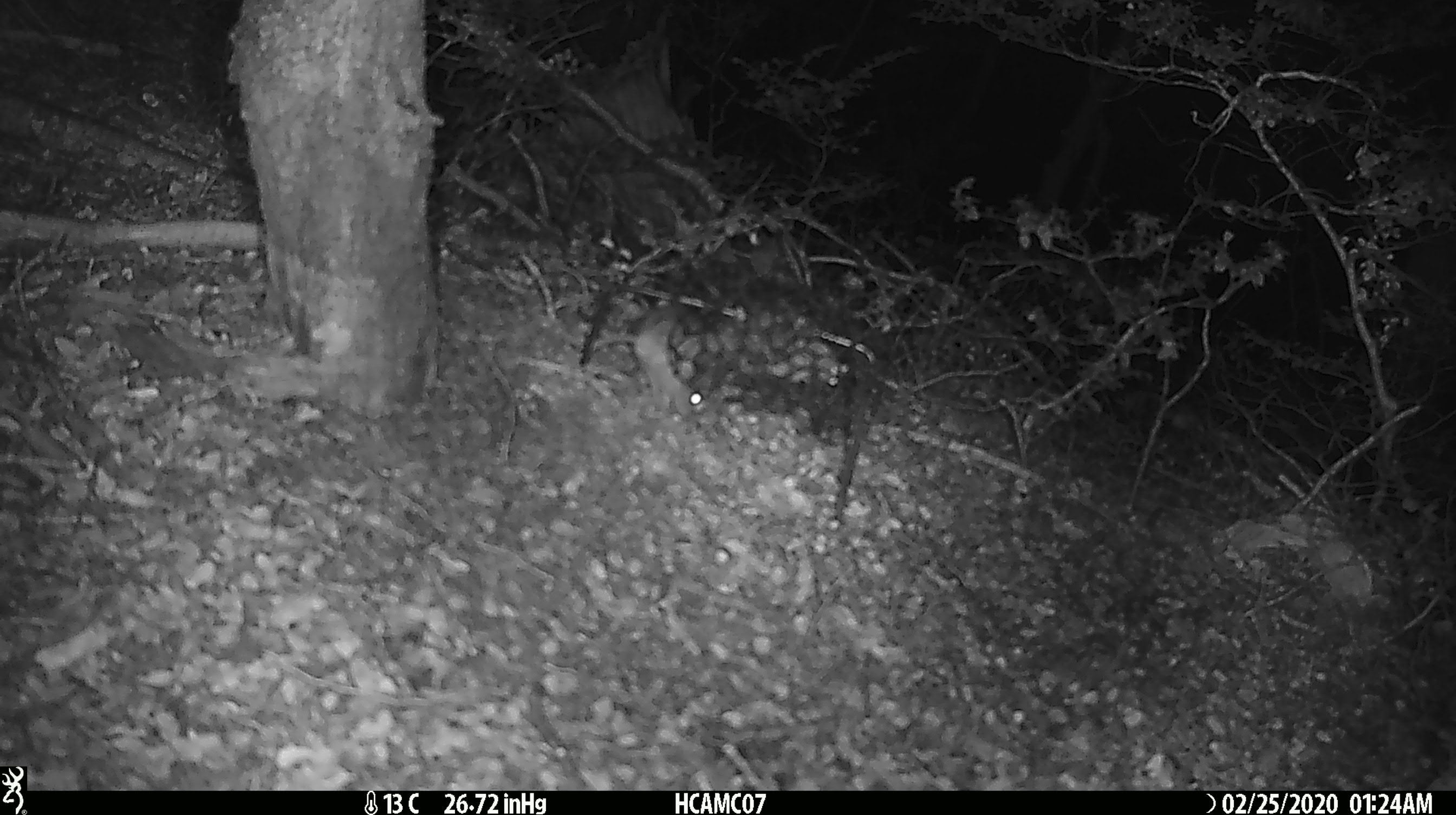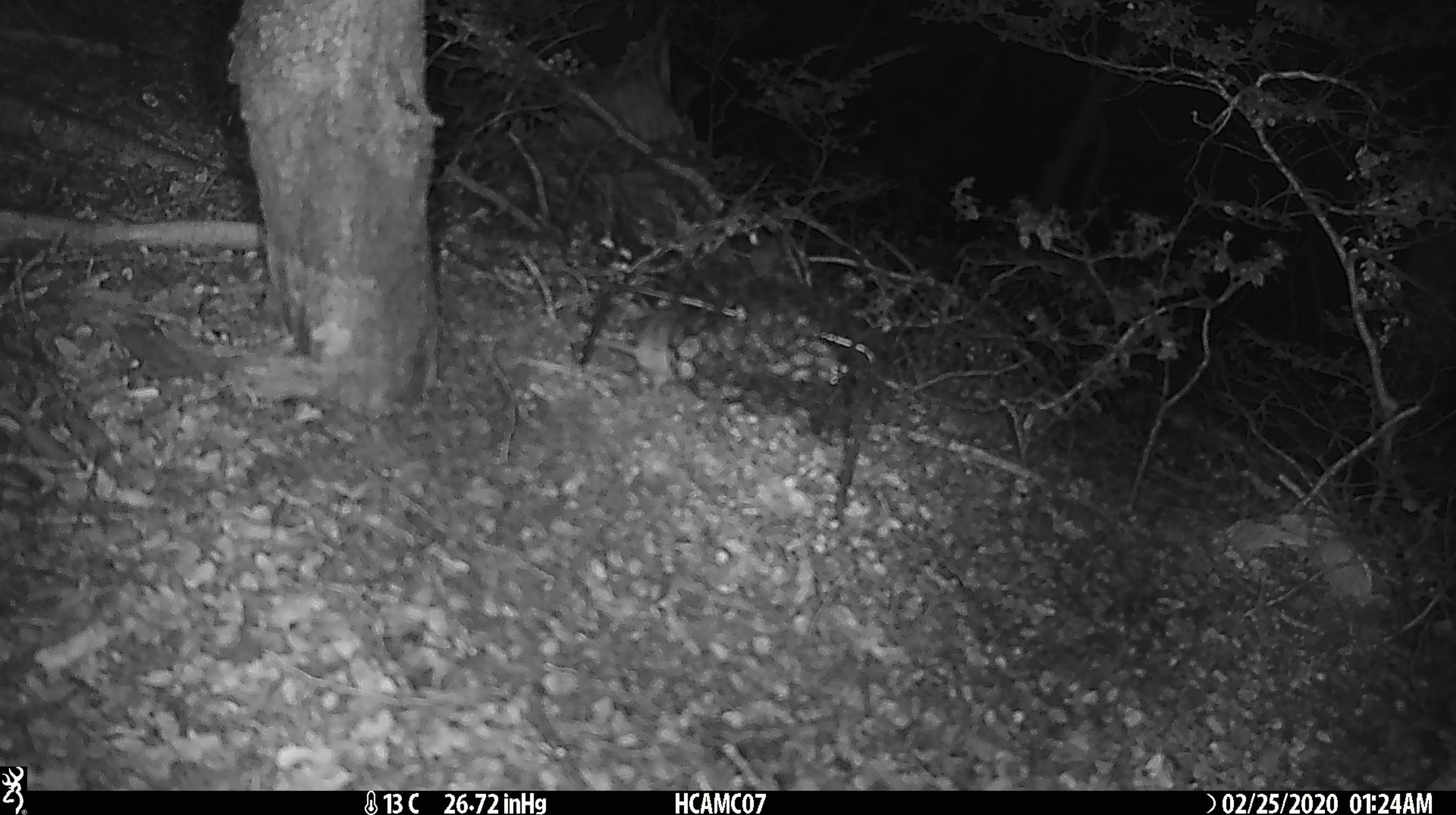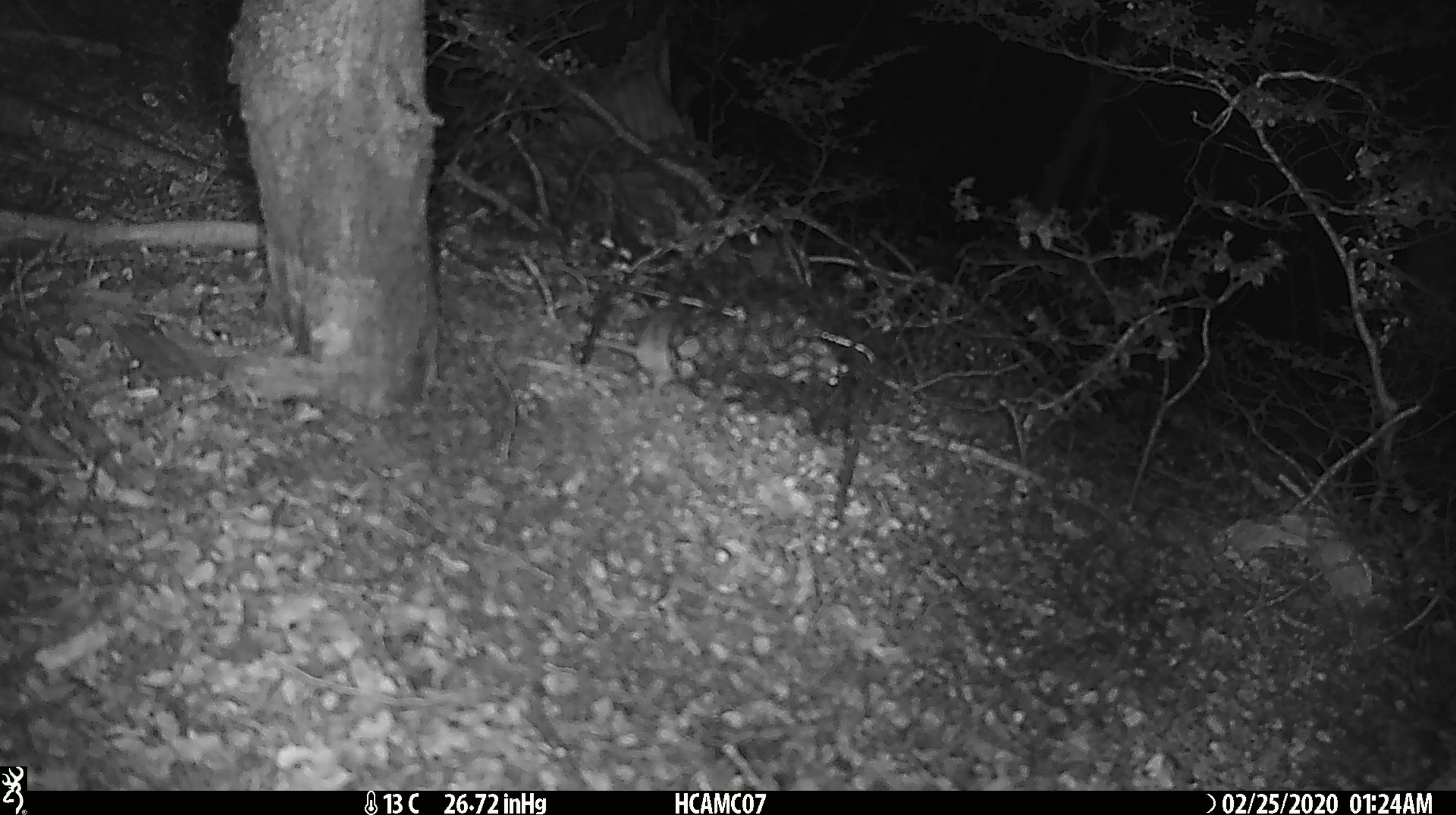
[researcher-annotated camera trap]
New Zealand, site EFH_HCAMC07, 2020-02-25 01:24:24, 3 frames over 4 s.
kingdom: Animalia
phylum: Chordata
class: Mammalia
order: Rodentia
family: Muridae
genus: Mus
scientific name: Mus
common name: mouse